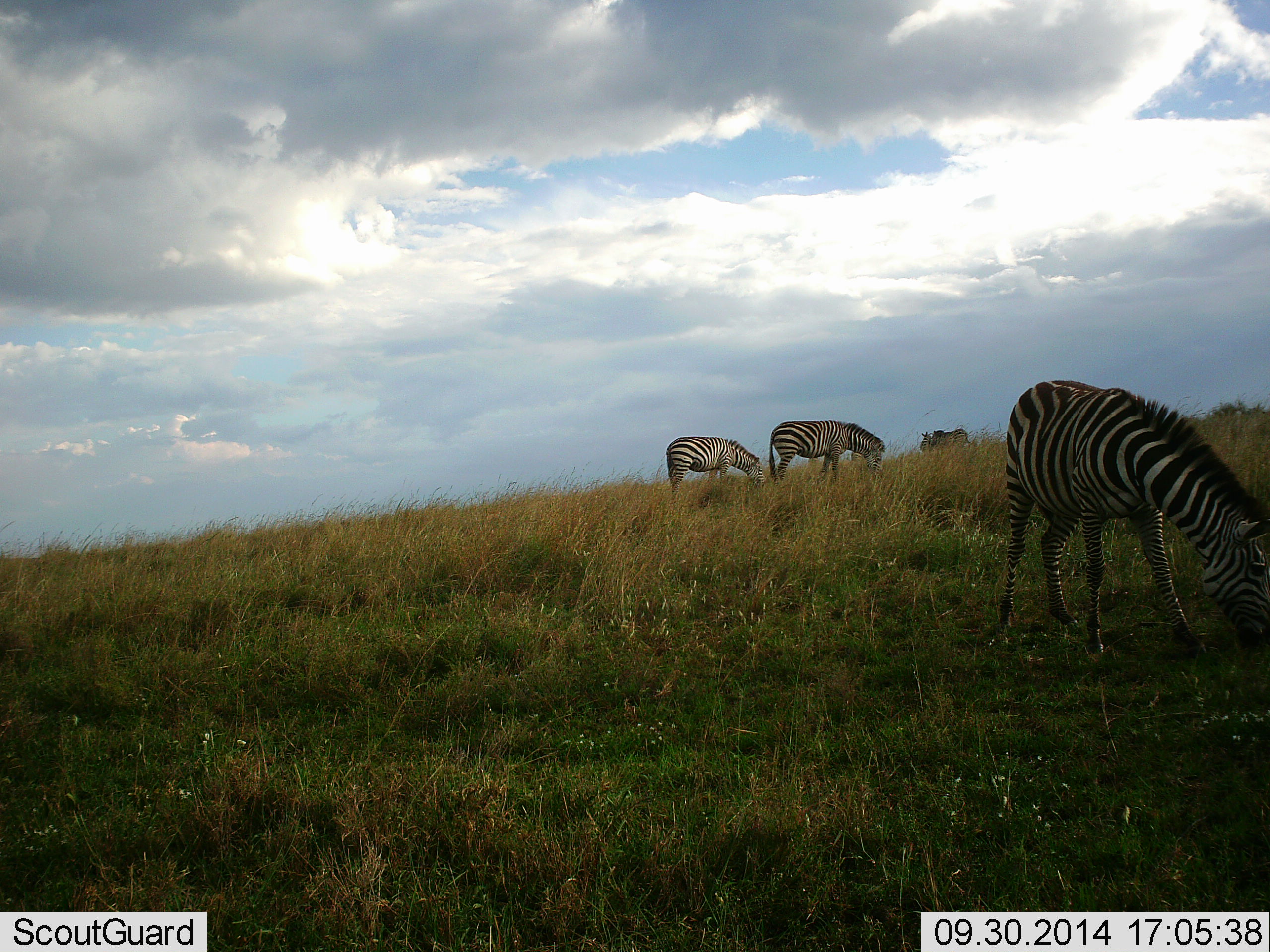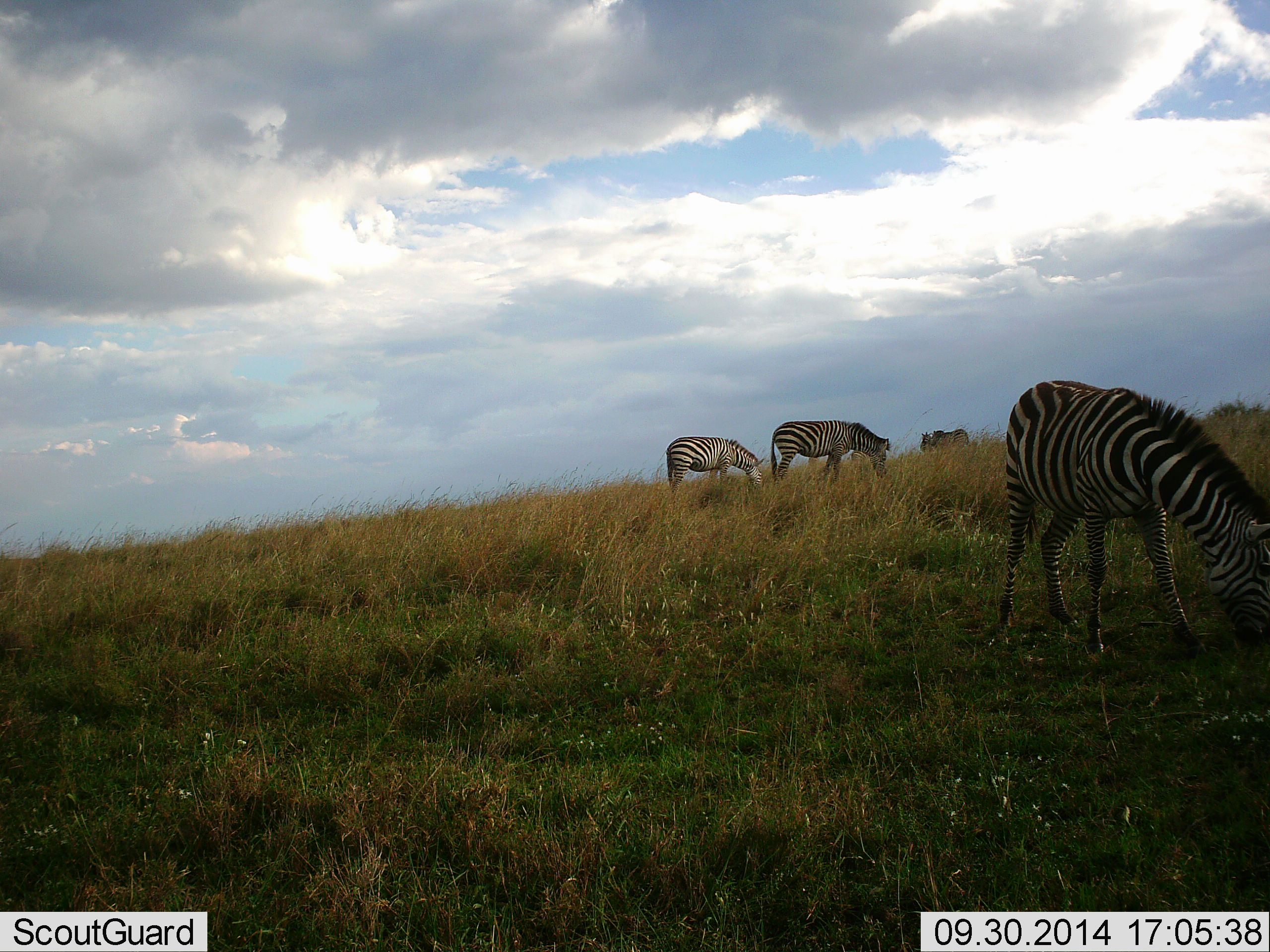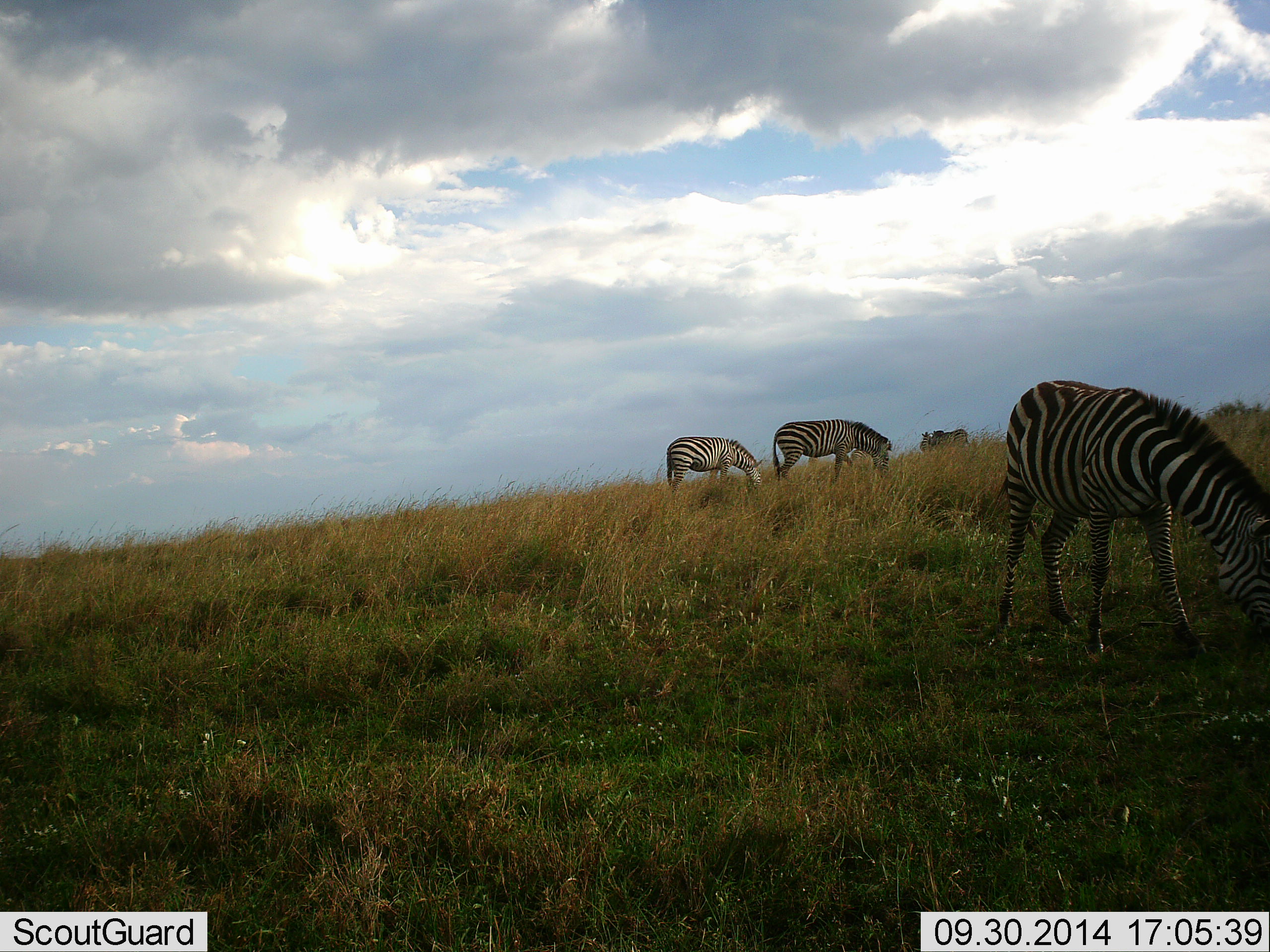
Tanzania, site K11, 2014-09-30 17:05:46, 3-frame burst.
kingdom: Animalia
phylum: Chordata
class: Mammalia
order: Perissodactyla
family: Equidae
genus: Equus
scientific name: Equus quagga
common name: plains zebra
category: zebra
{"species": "zebra (plains zebra) (Equus quagga)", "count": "4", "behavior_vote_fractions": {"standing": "27%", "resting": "0%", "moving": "9%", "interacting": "0%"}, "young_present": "0%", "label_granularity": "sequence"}